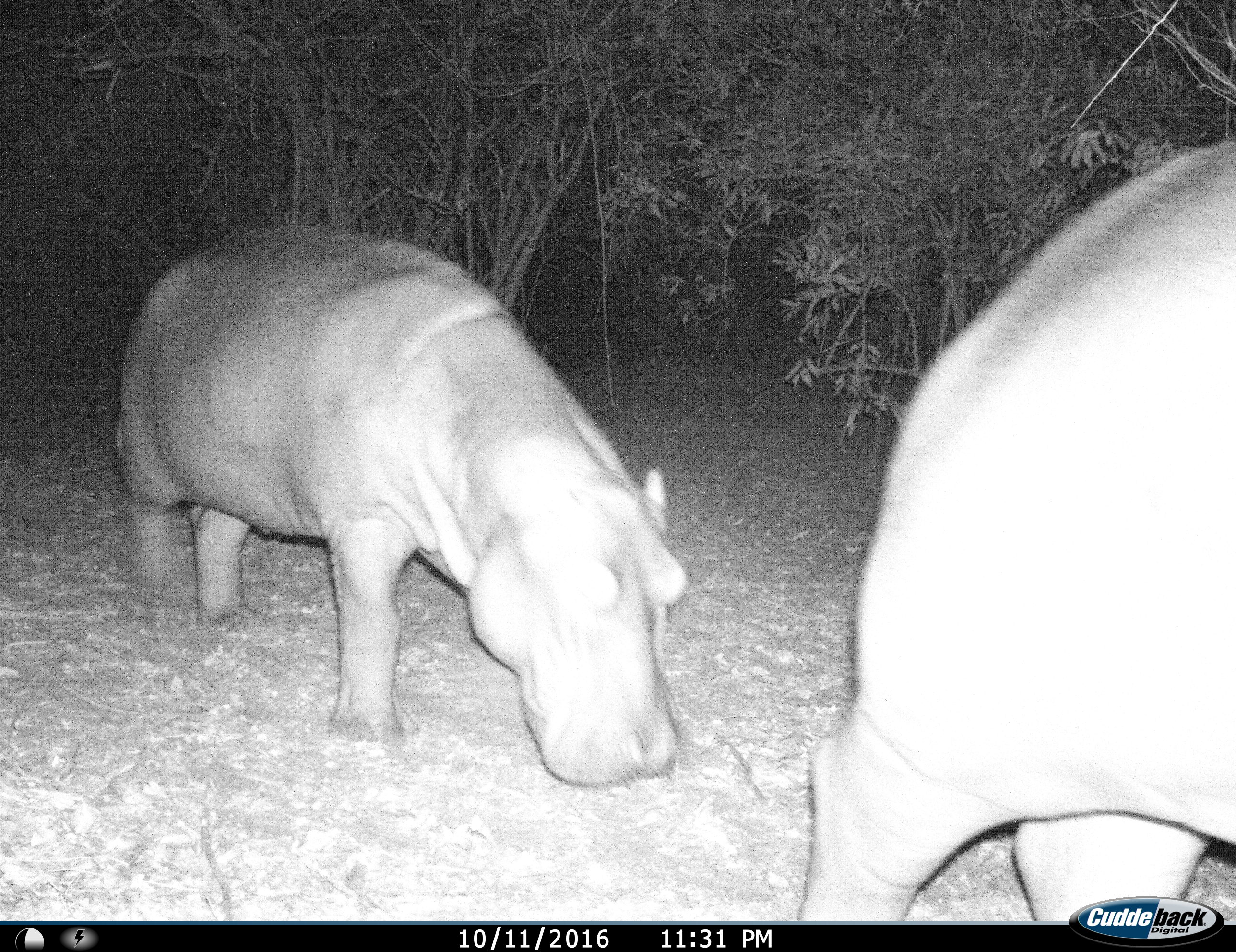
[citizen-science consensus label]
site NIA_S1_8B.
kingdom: Animalia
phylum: Chordata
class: Mammalia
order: Artiodactyla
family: Hippopotamidae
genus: Hippopotamus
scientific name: Hippopotamus amphibius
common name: hippopotamus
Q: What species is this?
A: Hippopotamus (Hippopotamus amphibius).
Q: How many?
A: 2.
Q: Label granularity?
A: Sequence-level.